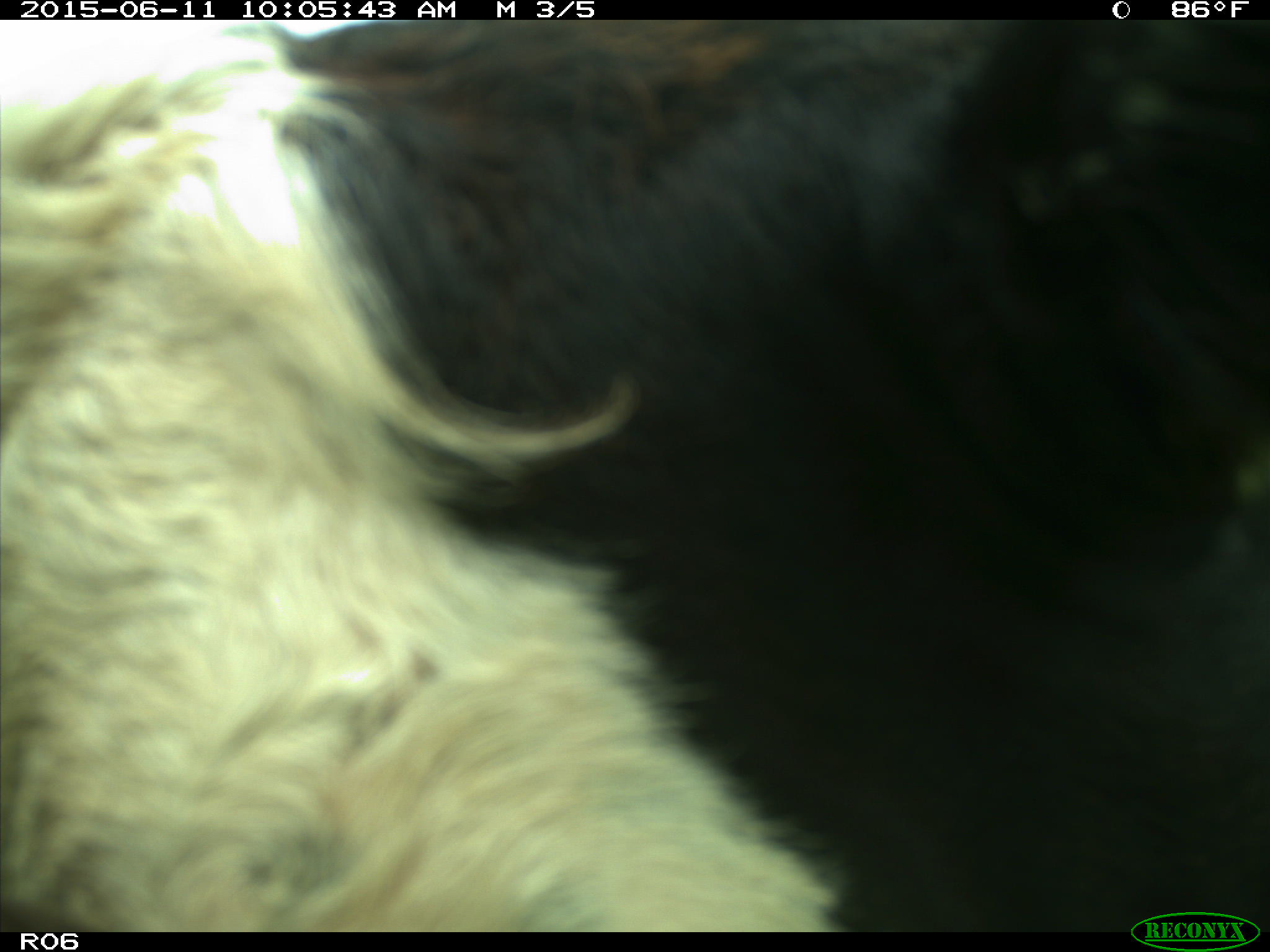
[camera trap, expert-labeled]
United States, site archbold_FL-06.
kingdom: Animalia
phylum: Chordata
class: Mammalia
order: Artiodactyla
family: Bovidae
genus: Bos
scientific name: Bos taurus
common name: domestic cow